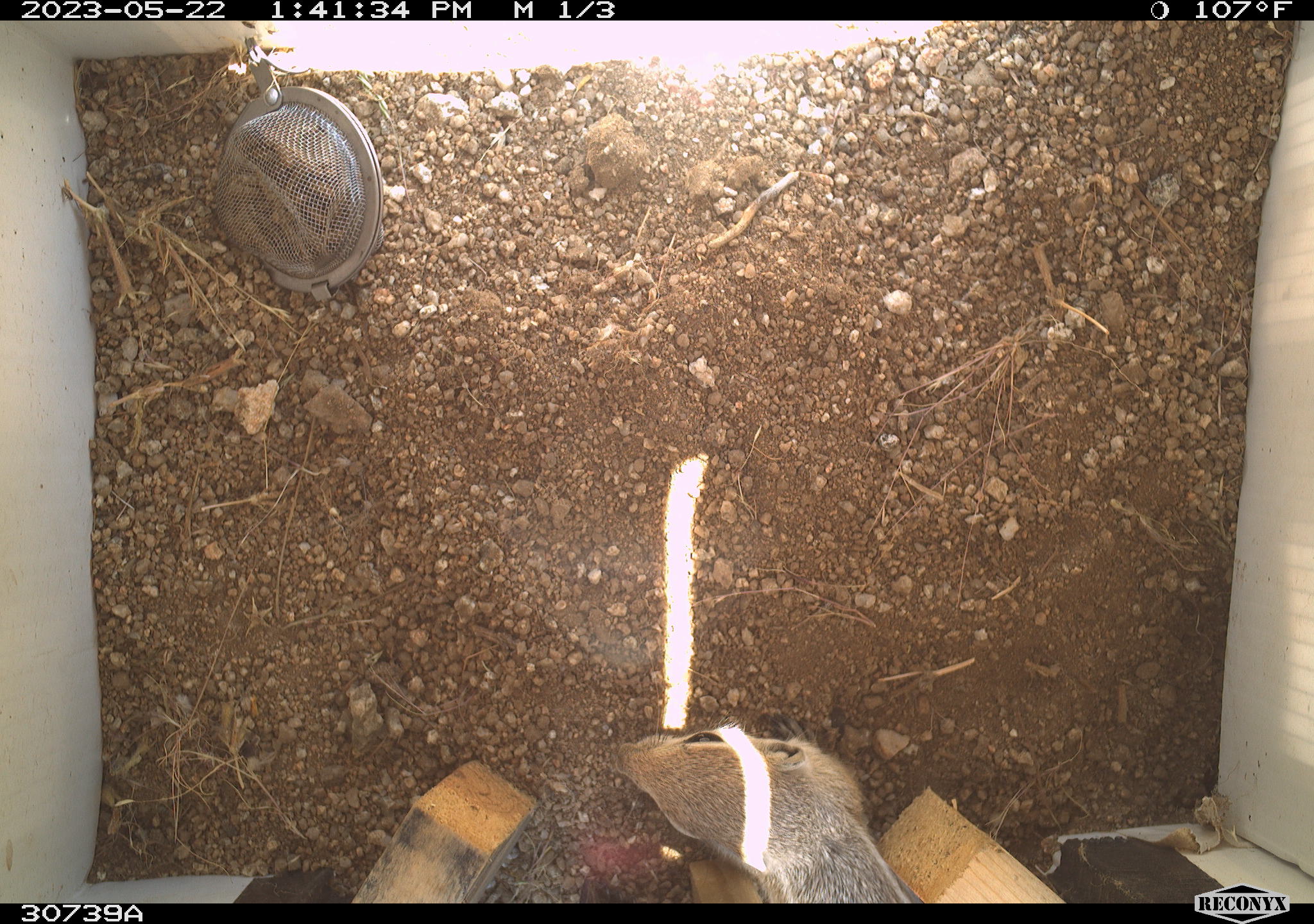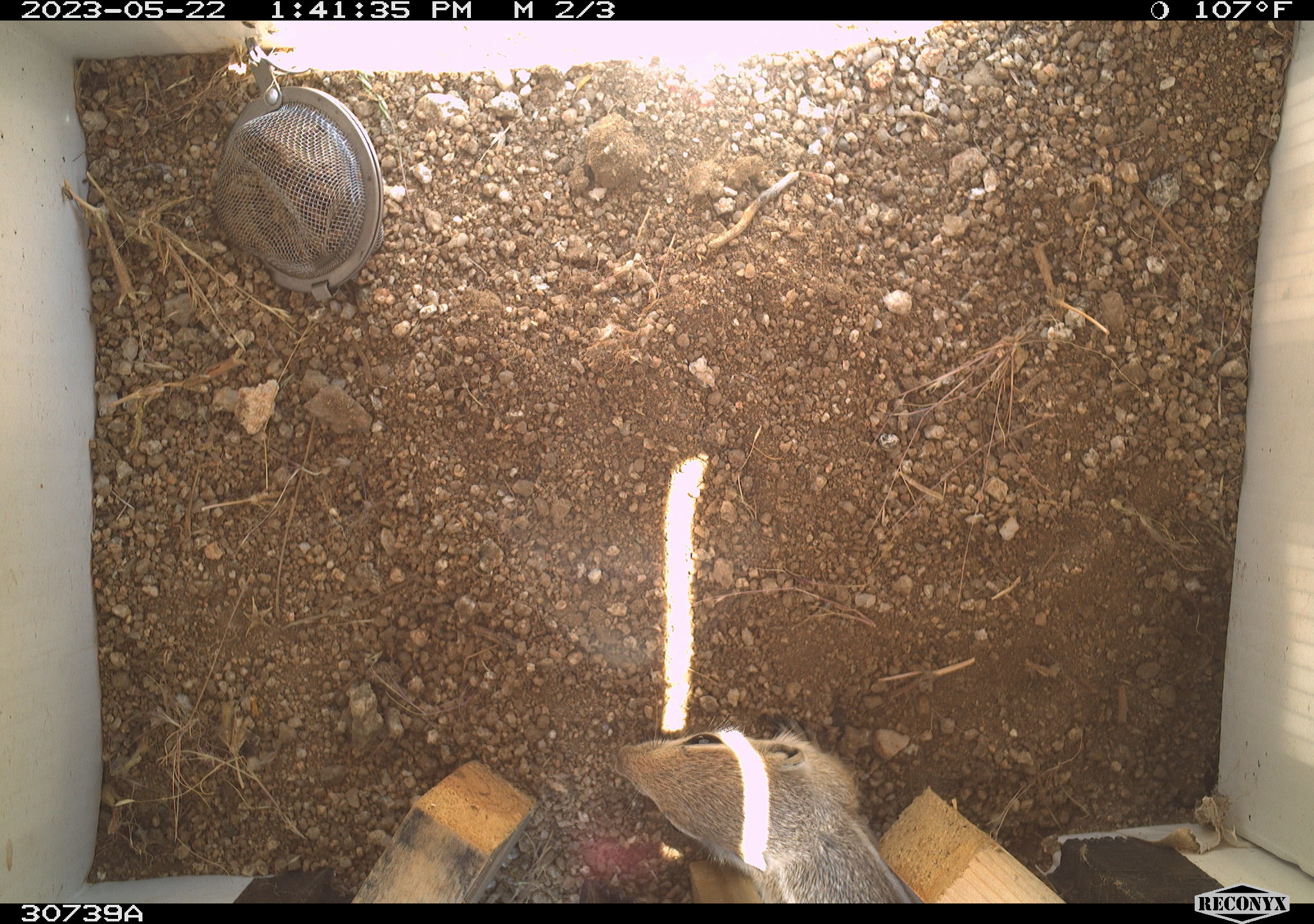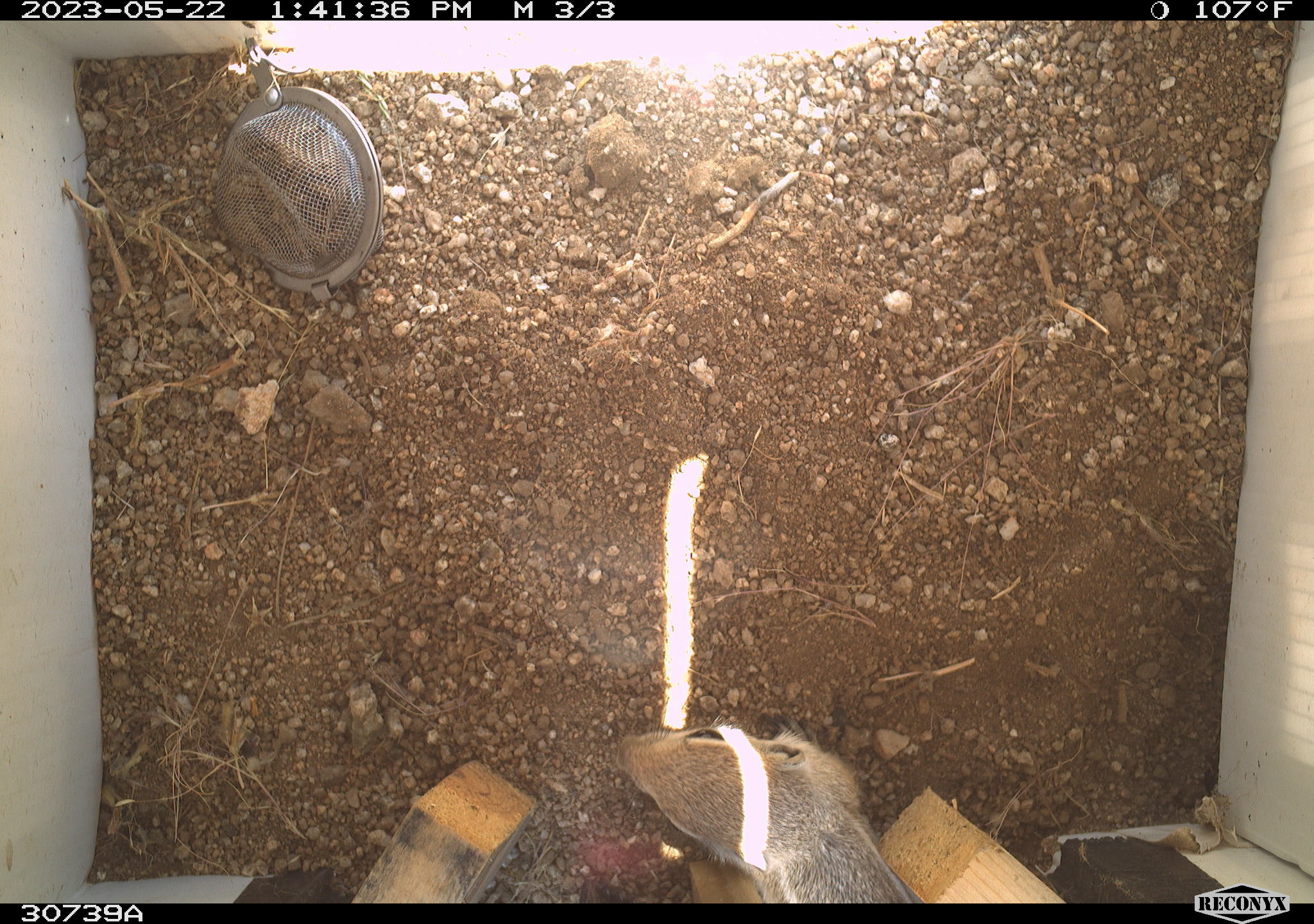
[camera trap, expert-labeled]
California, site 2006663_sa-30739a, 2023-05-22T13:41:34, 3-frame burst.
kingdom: Animalia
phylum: Chordata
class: Mammalia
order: Rodentia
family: Sciuridae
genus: Ammospermophilus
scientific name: Ammospermophilus leucurus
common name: white-tailed antelope squirrel